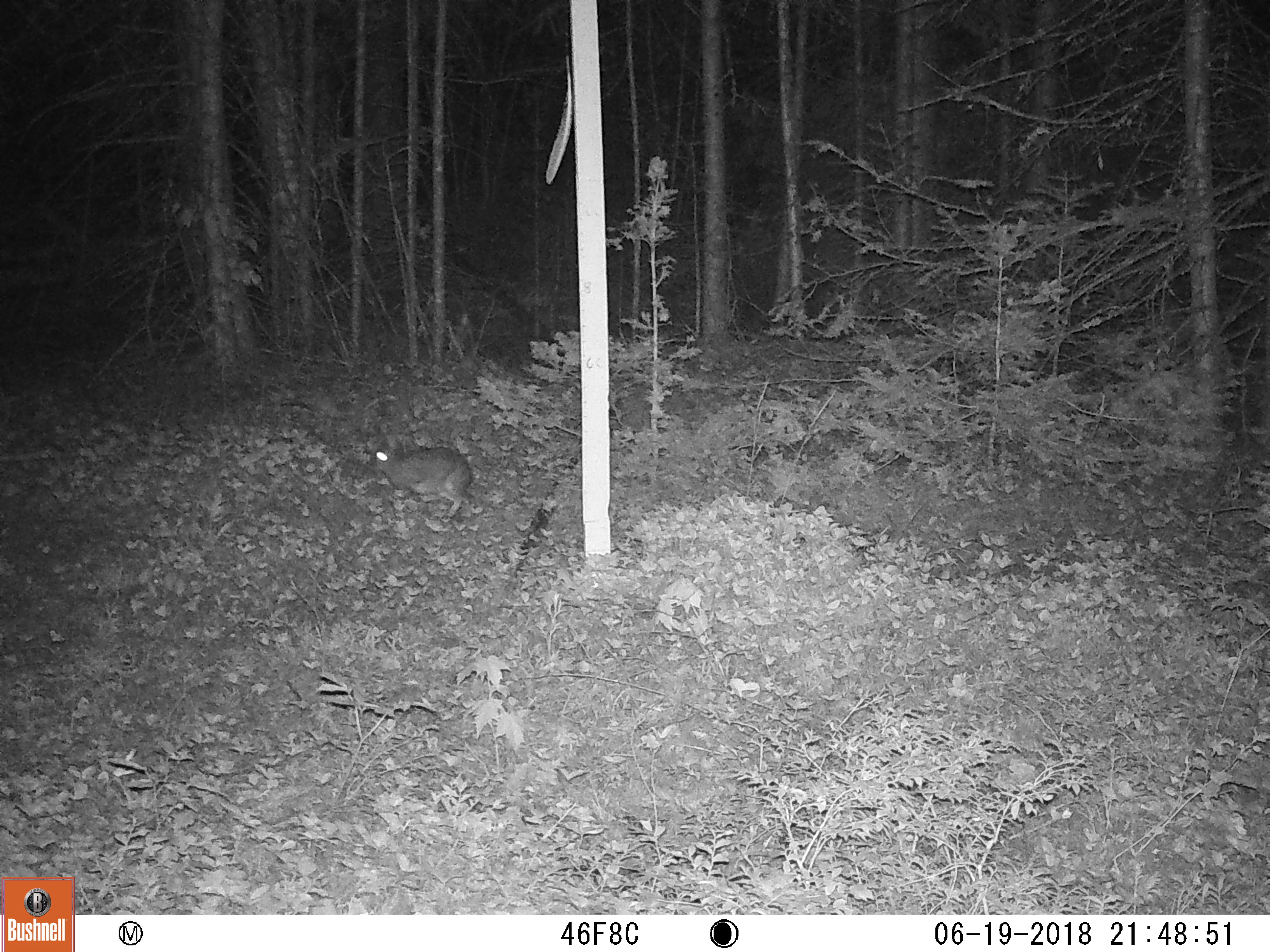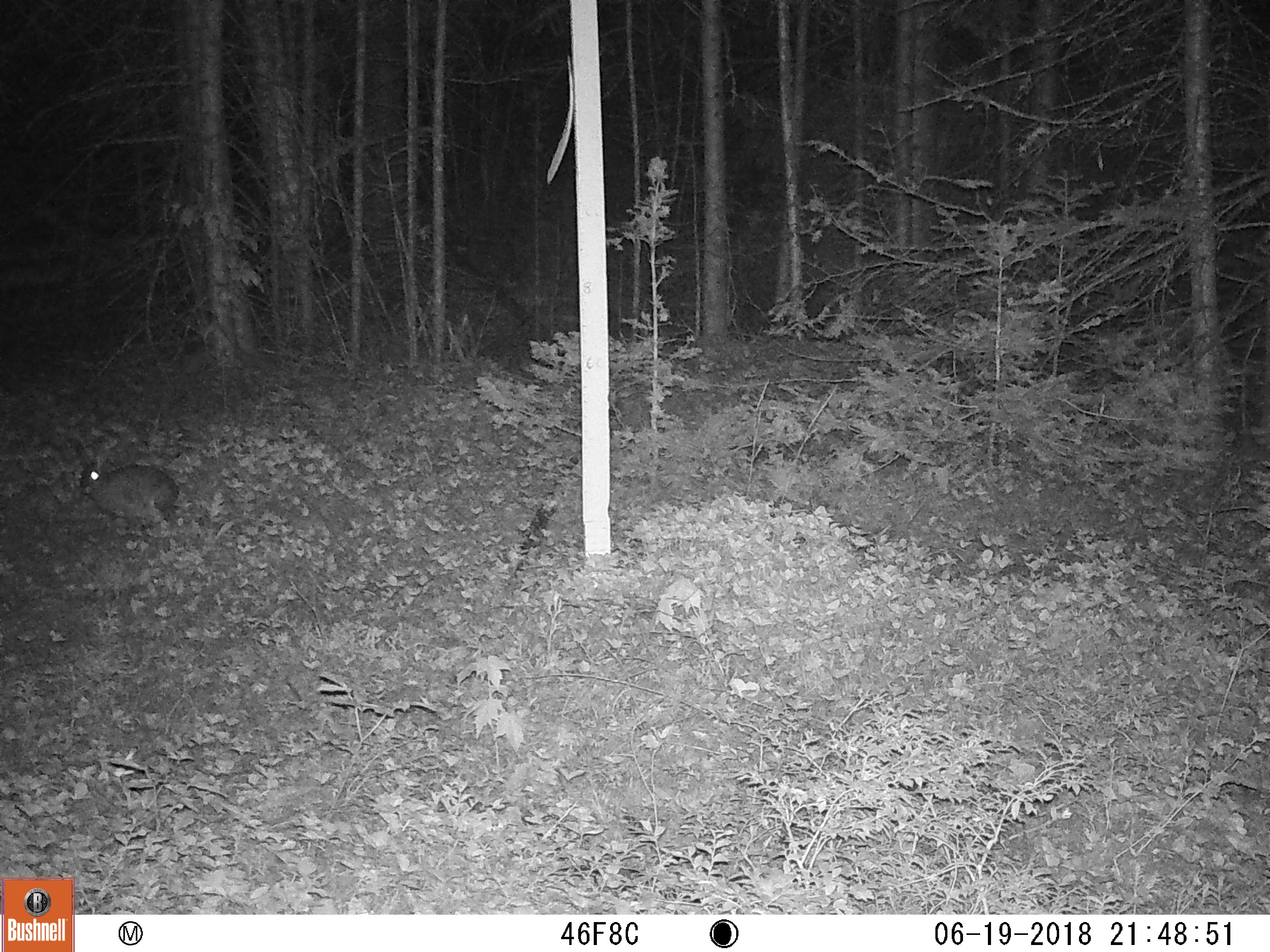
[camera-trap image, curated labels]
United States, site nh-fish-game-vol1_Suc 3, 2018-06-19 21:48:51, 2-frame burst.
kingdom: Animalia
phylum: Chordata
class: Mammalia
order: Lagomorpha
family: Leporidae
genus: Lepus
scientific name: Lepus americanus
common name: snowshoe hare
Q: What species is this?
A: Snowshoe hare (Lepus americanus).